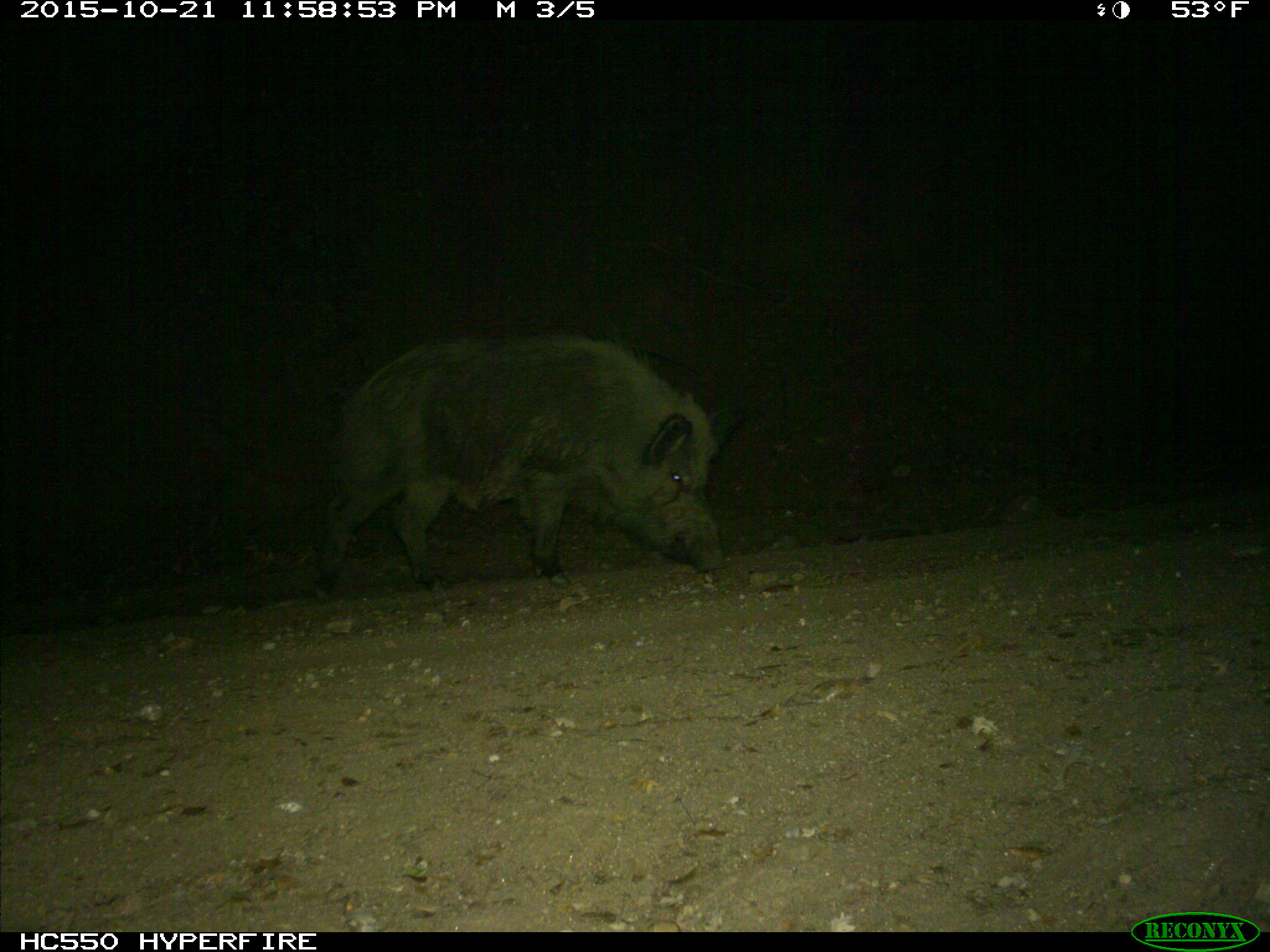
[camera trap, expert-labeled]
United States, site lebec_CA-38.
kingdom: Animalia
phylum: Chordata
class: Mammalia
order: Artiodactyla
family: Suidae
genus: Sus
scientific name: Sus scrofa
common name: wild boar